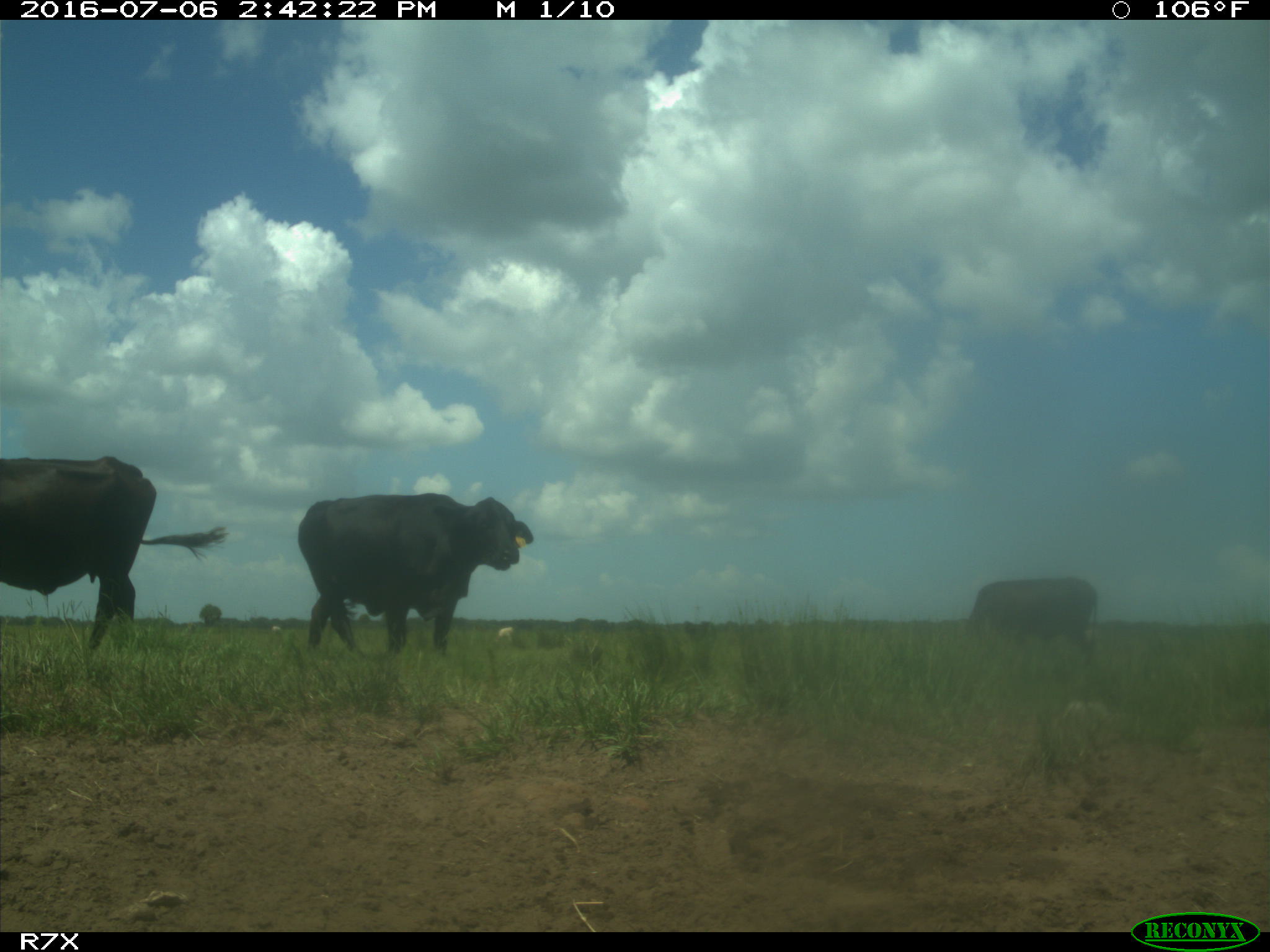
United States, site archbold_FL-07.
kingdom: Animalia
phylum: Chordata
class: Mammalia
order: Artiodactyla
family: Bovidae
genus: Bos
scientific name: Bos taurus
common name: domestic cow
Bos taurus (domestic cow).